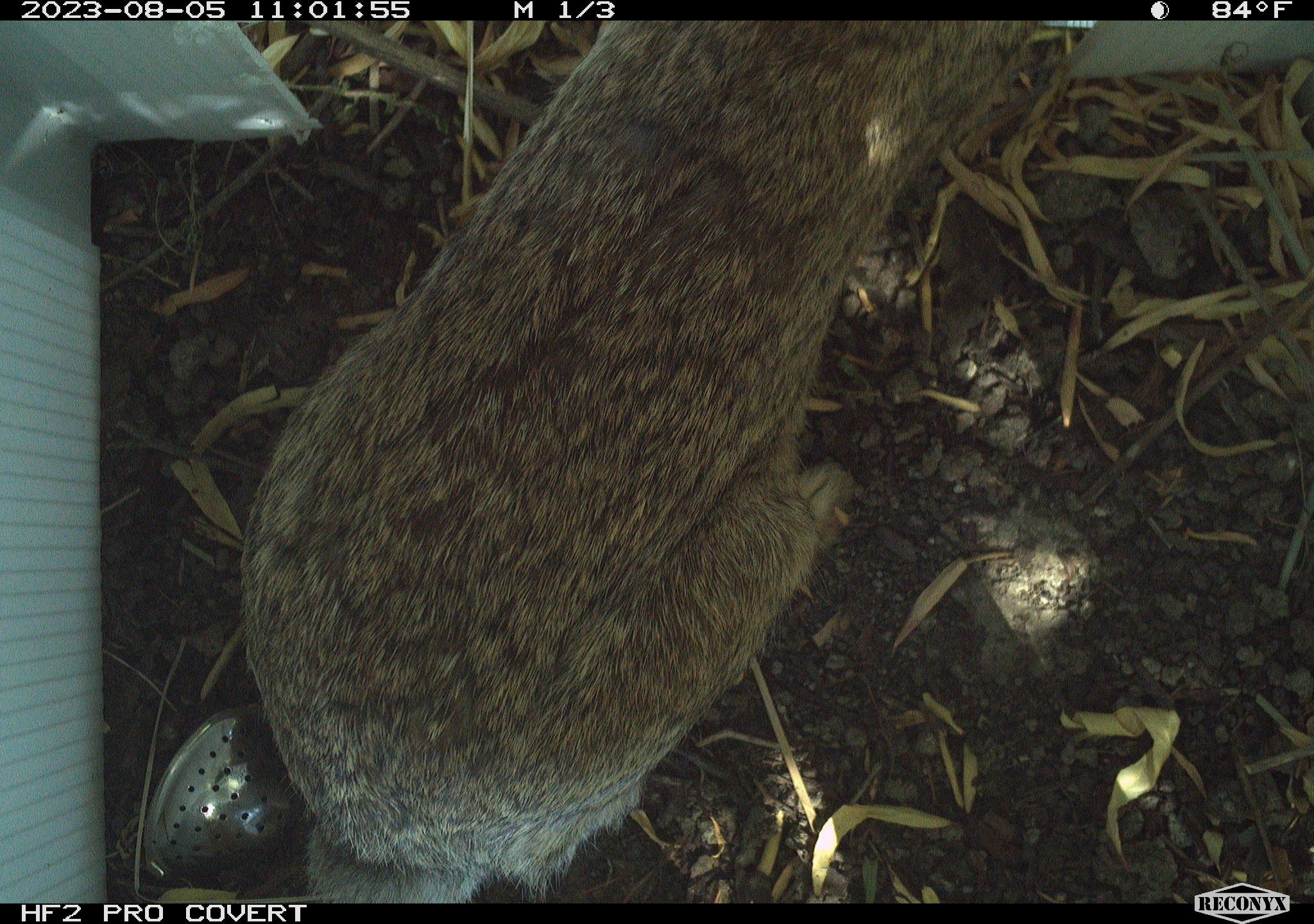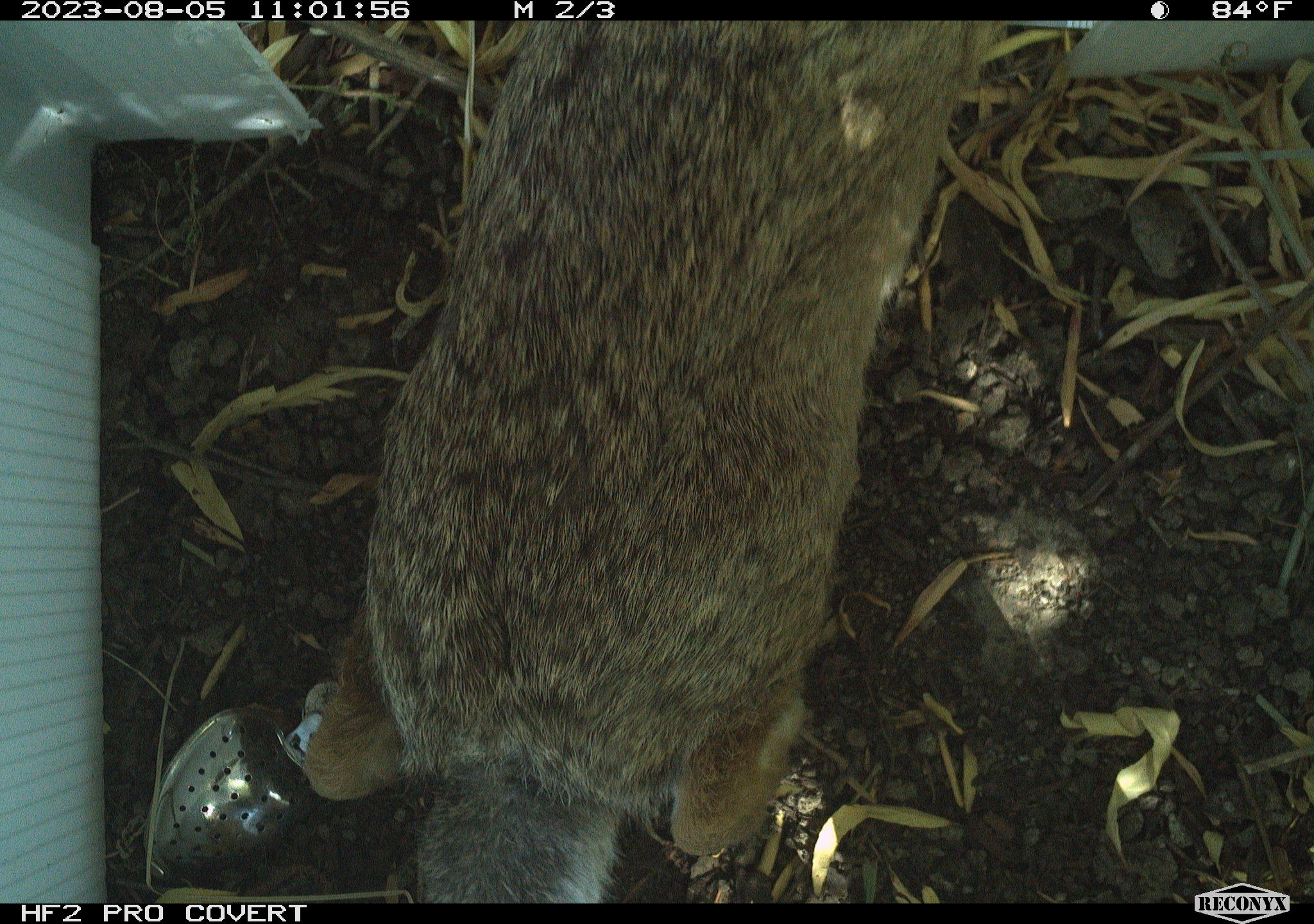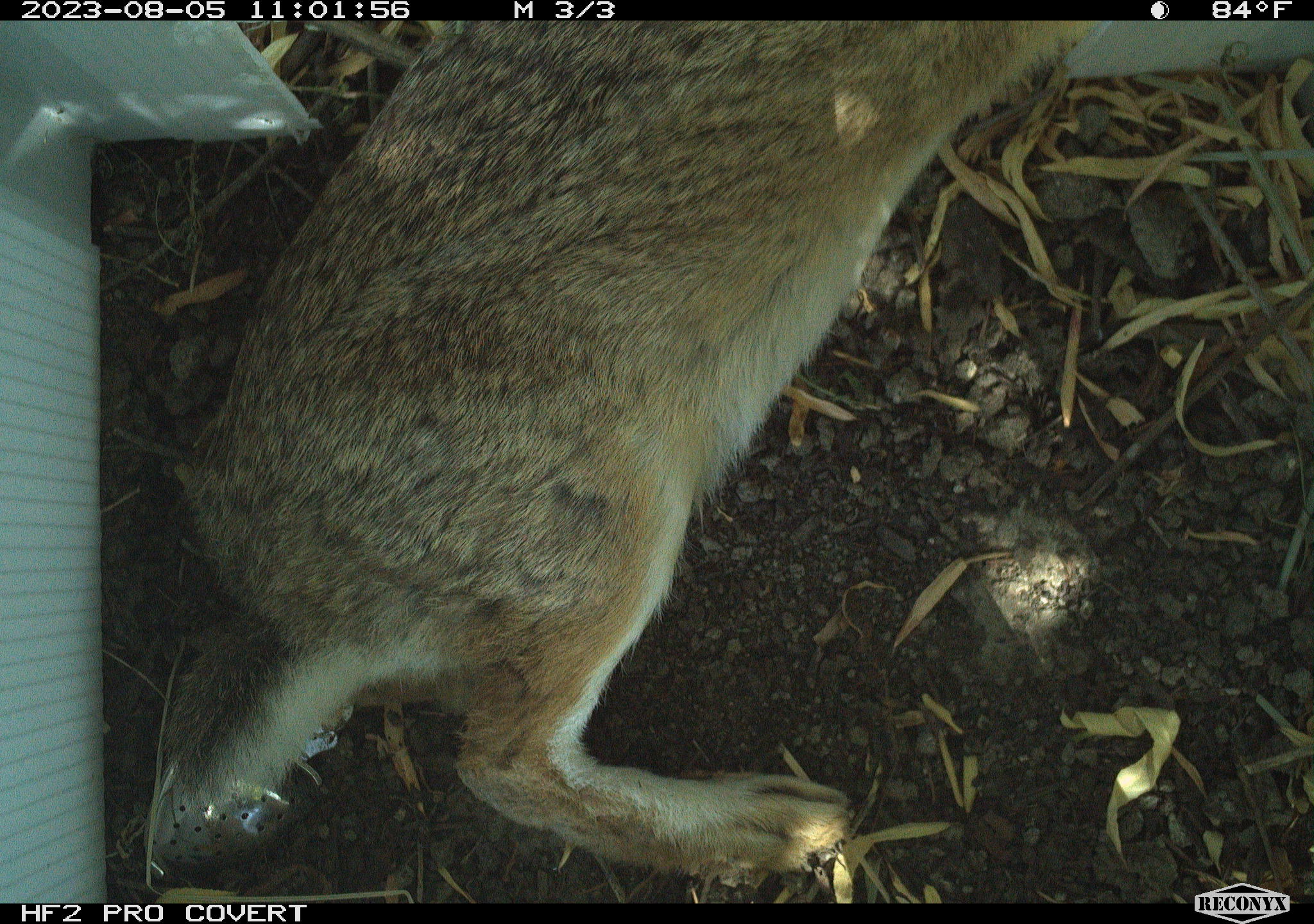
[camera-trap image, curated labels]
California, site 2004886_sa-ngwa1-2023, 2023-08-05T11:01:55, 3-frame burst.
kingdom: Animalia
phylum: Chordata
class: Mammalia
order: Lagomorpha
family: Leporidae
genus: Sylvilagus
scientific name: Sylvilagus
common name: cottontail rabbits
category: sylvilagus species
Sylvilagus species (cottontail rabbits) (Sylvilagus).